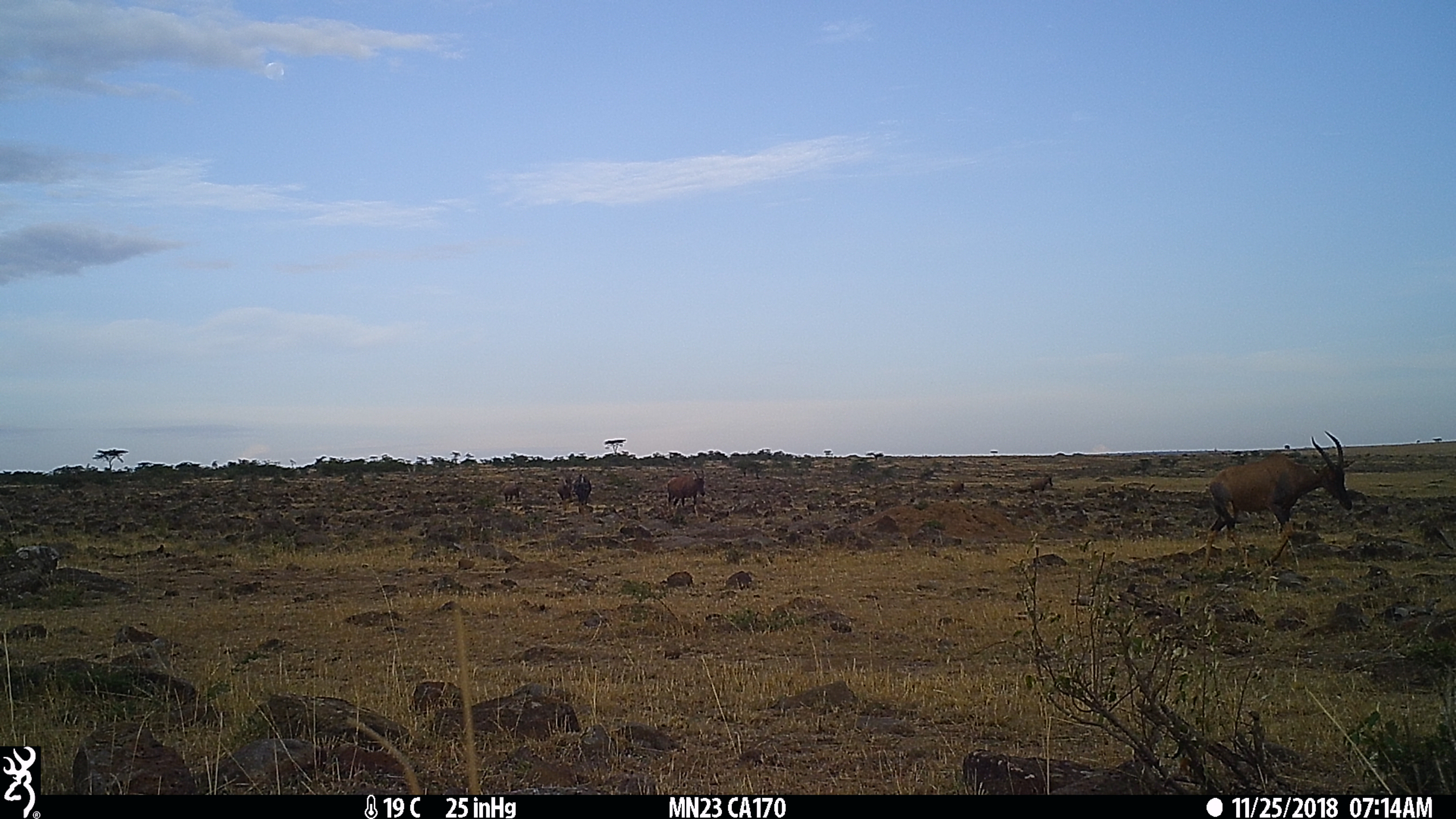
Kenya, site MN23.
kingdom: Animalia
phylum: Chordata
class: Mammalia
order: Artiodactyla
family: Bovidae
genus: Damaliscus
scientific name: Damaliscus lunatus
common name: topi